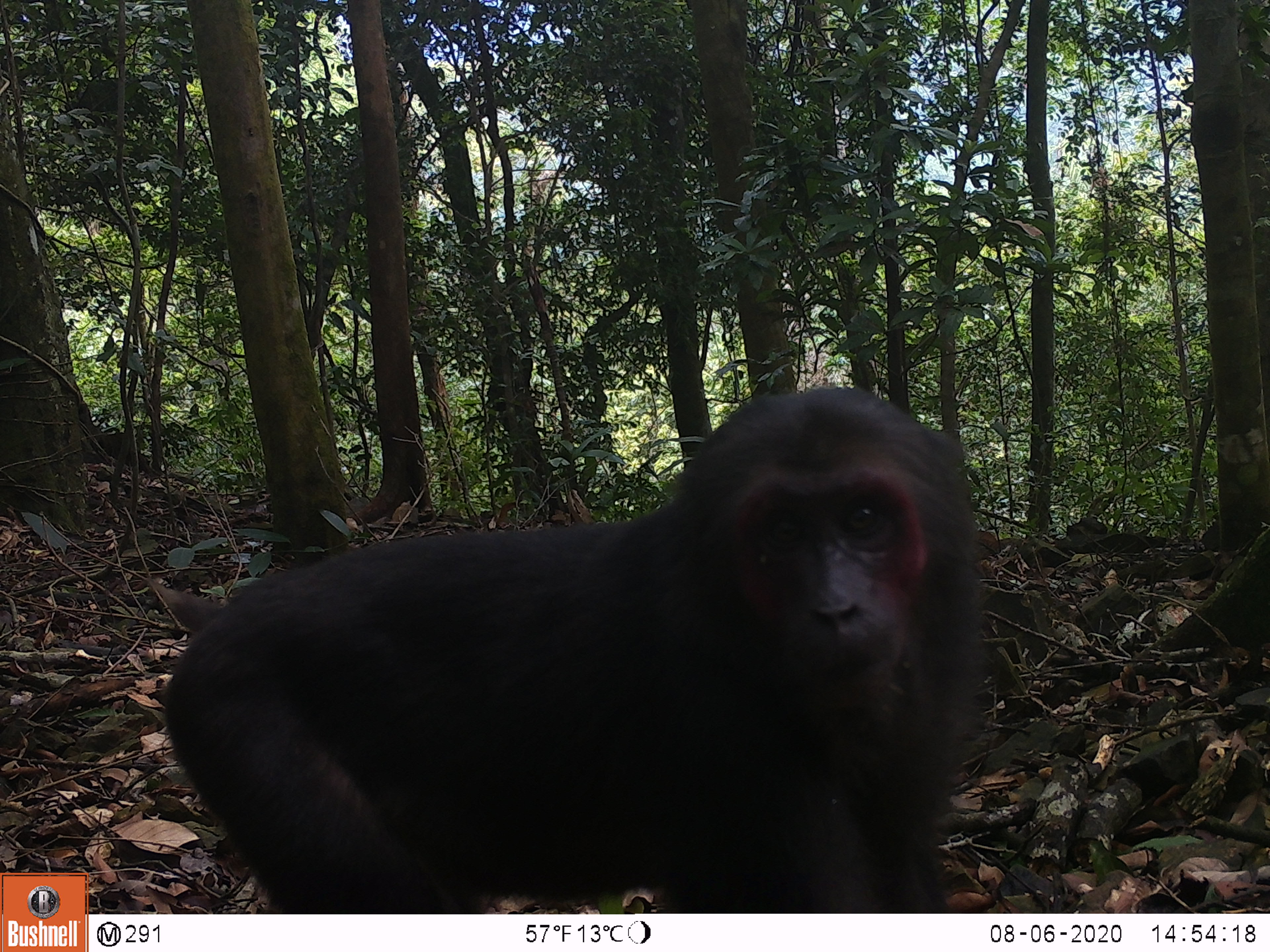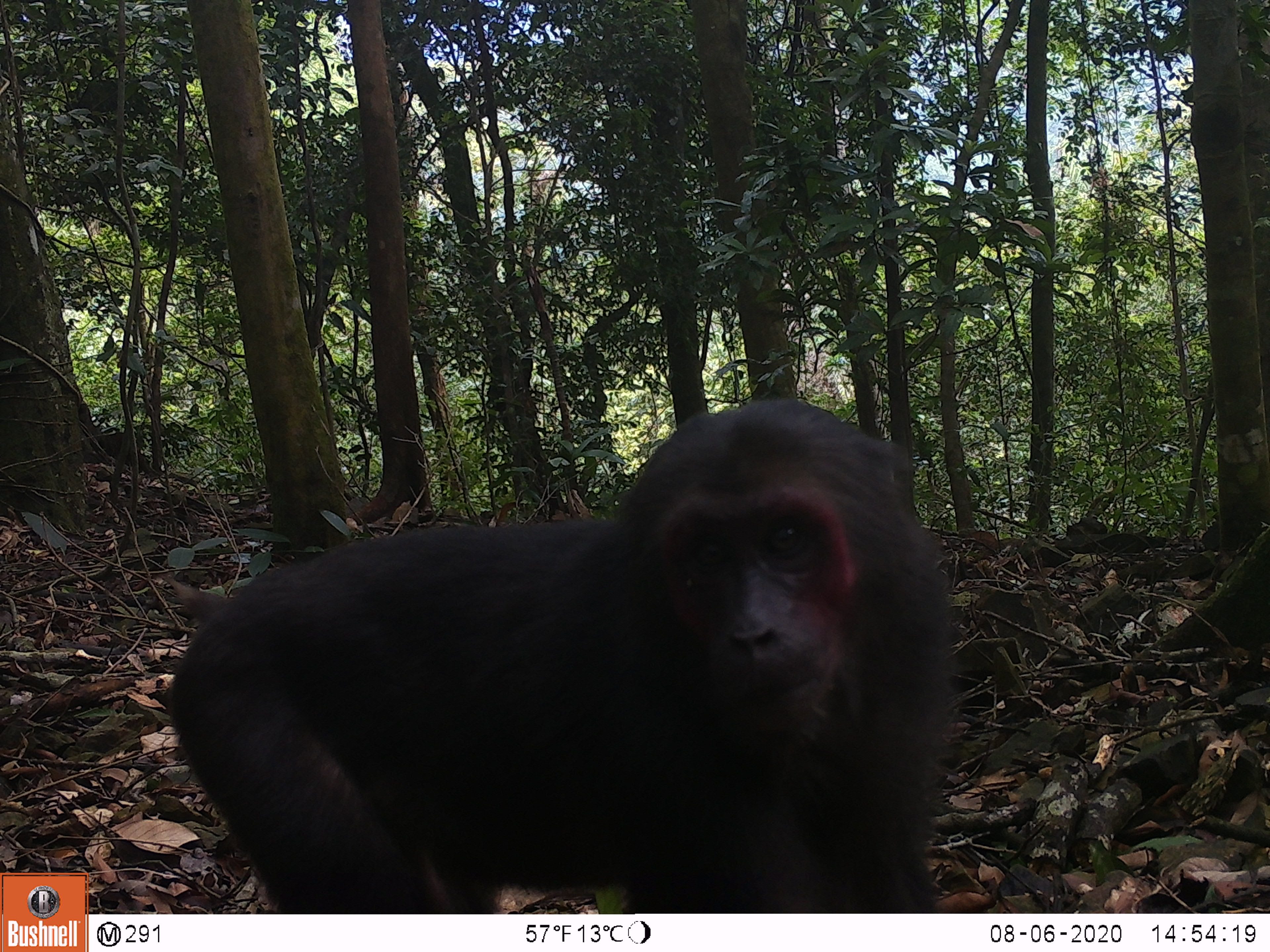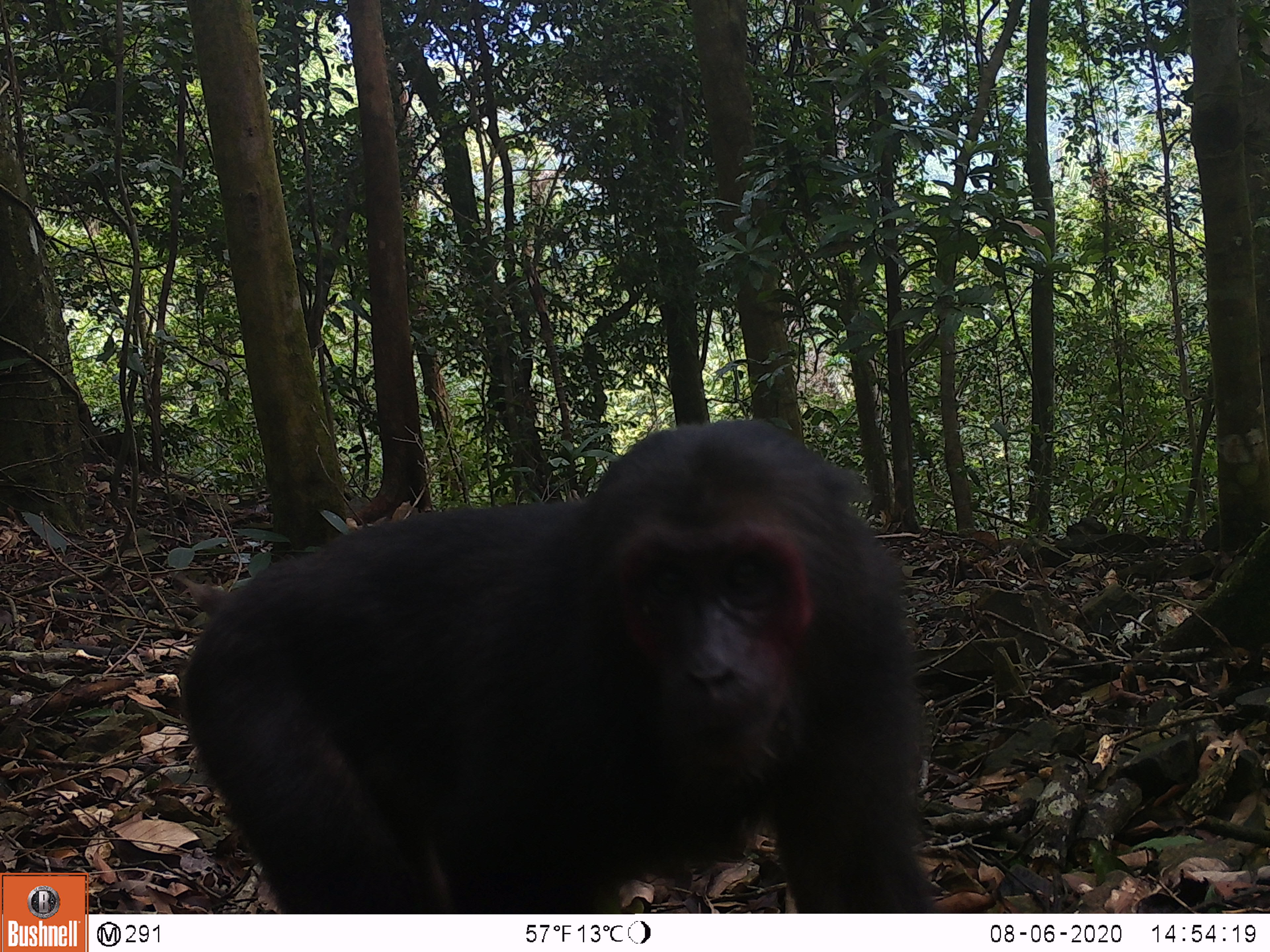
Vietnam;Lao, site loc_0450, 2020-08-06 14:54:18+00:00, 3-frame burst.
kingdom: Animalia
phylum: Chordata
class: Mammalia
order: Primates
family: Cercopithecidae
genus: Macaca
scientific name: Macaca arctoides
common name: stump-tailed macaque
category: stump tailed macaque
Stump tailed macaque (stump-tailed macaque) (Macaca arctoides). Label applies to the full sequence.